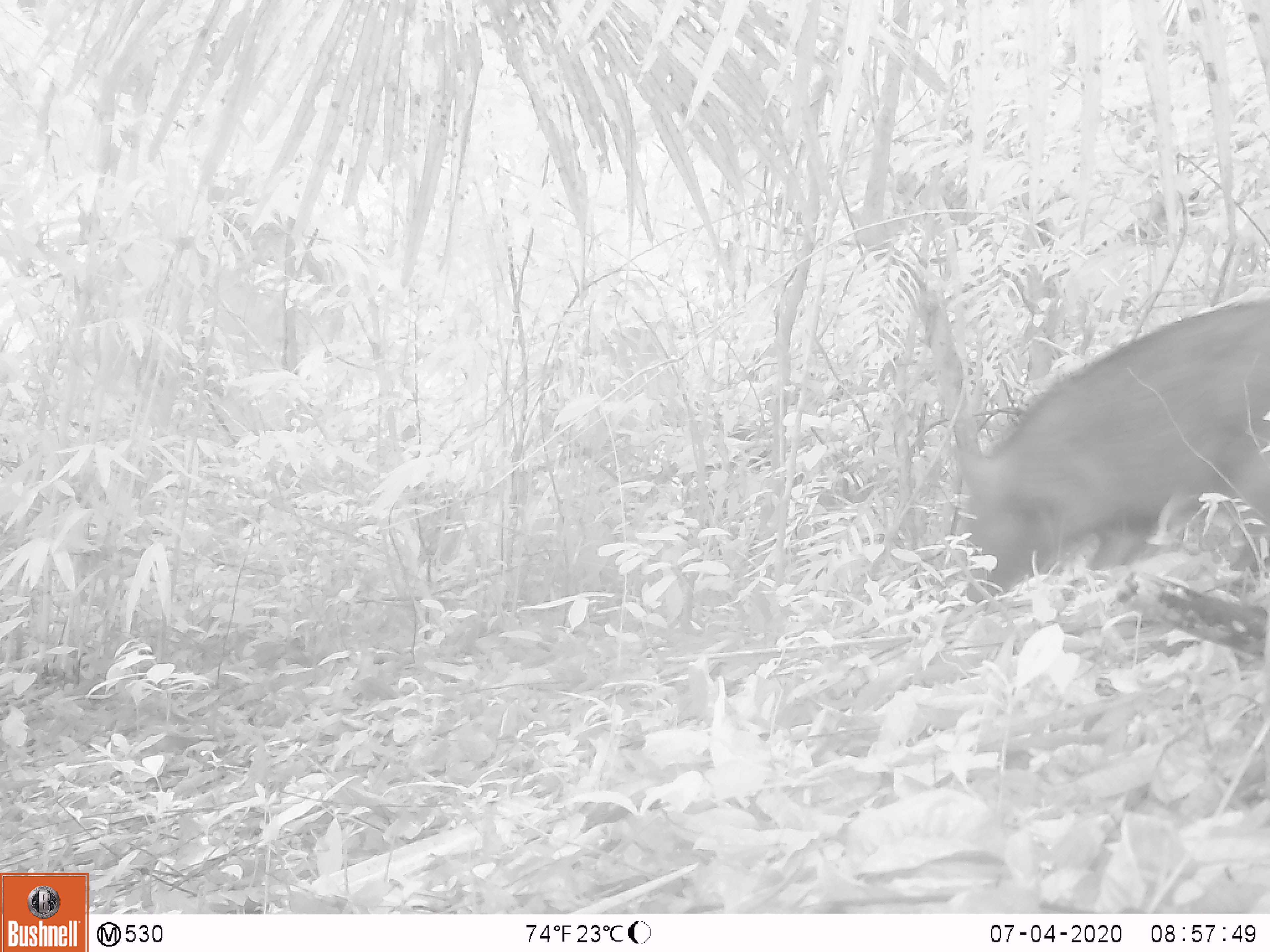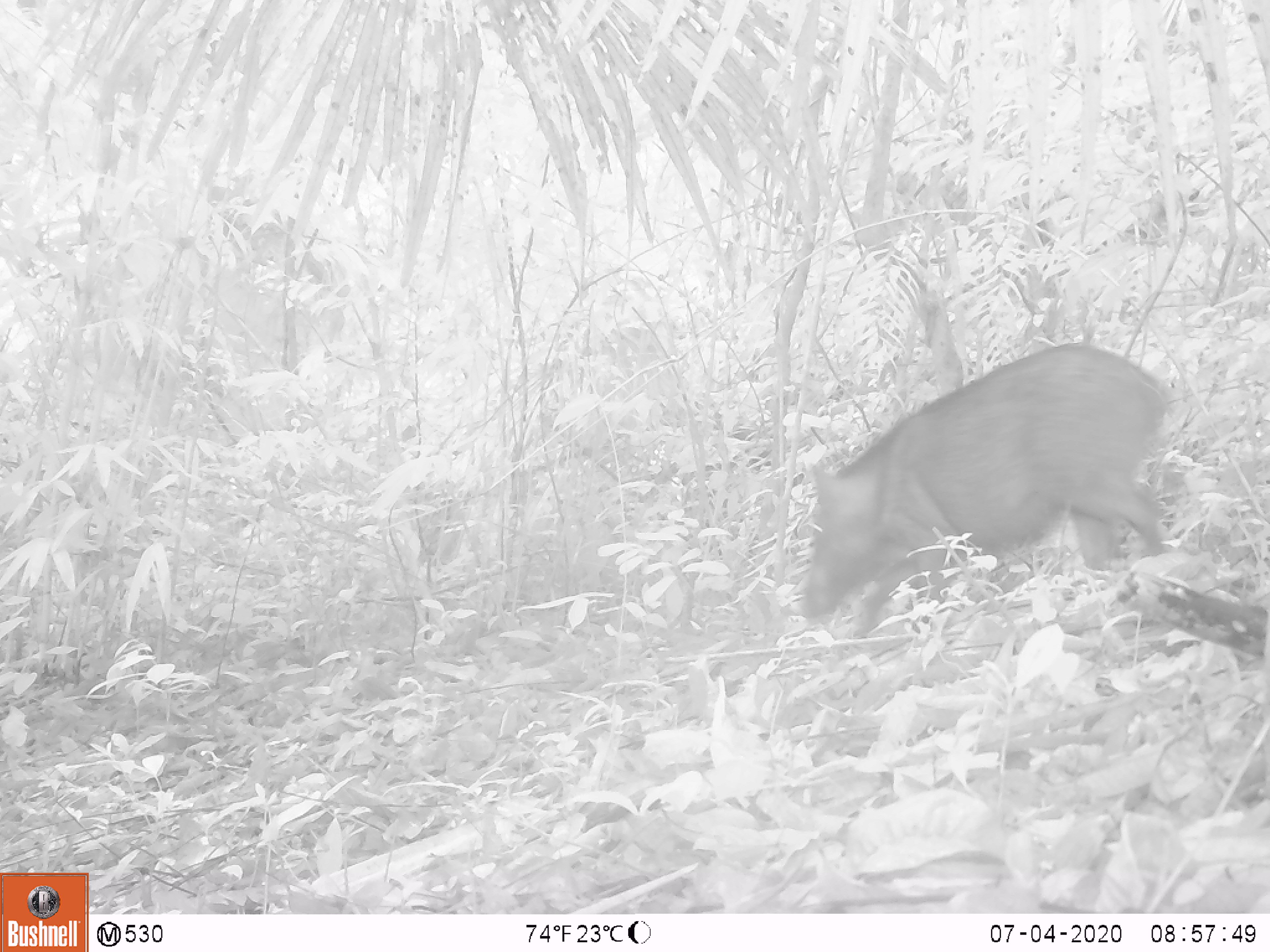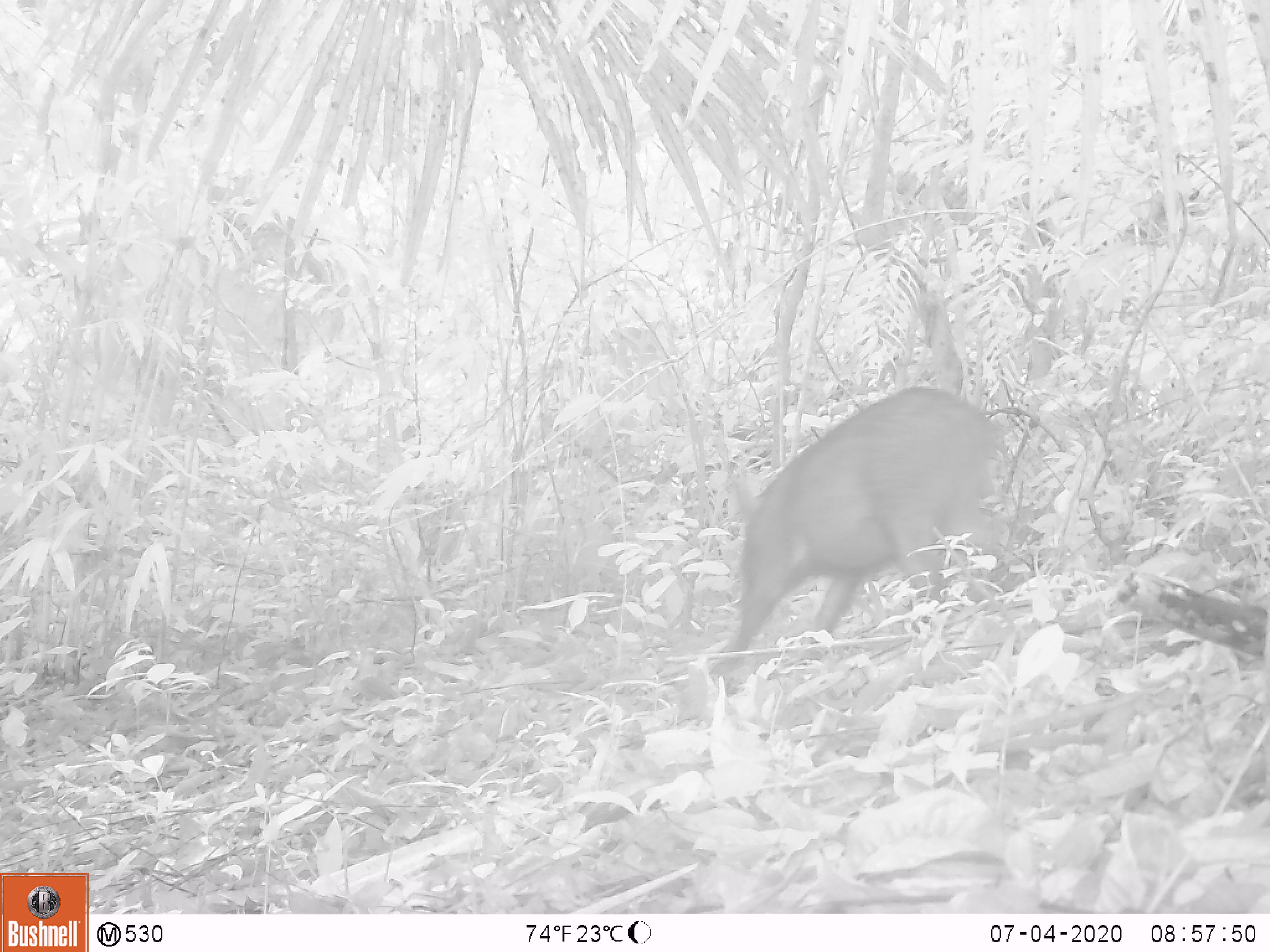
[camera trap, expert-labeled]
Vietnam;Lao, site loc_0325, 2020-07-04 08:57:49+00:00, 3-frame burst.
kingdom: Animalia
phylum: Chordata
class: Mammalia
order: Artiodactyla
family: Suidae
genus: Sus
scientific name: Sus scrofa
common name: eurasian wild pig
Eurasian wild pig (Sus scrofa). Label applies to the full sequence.